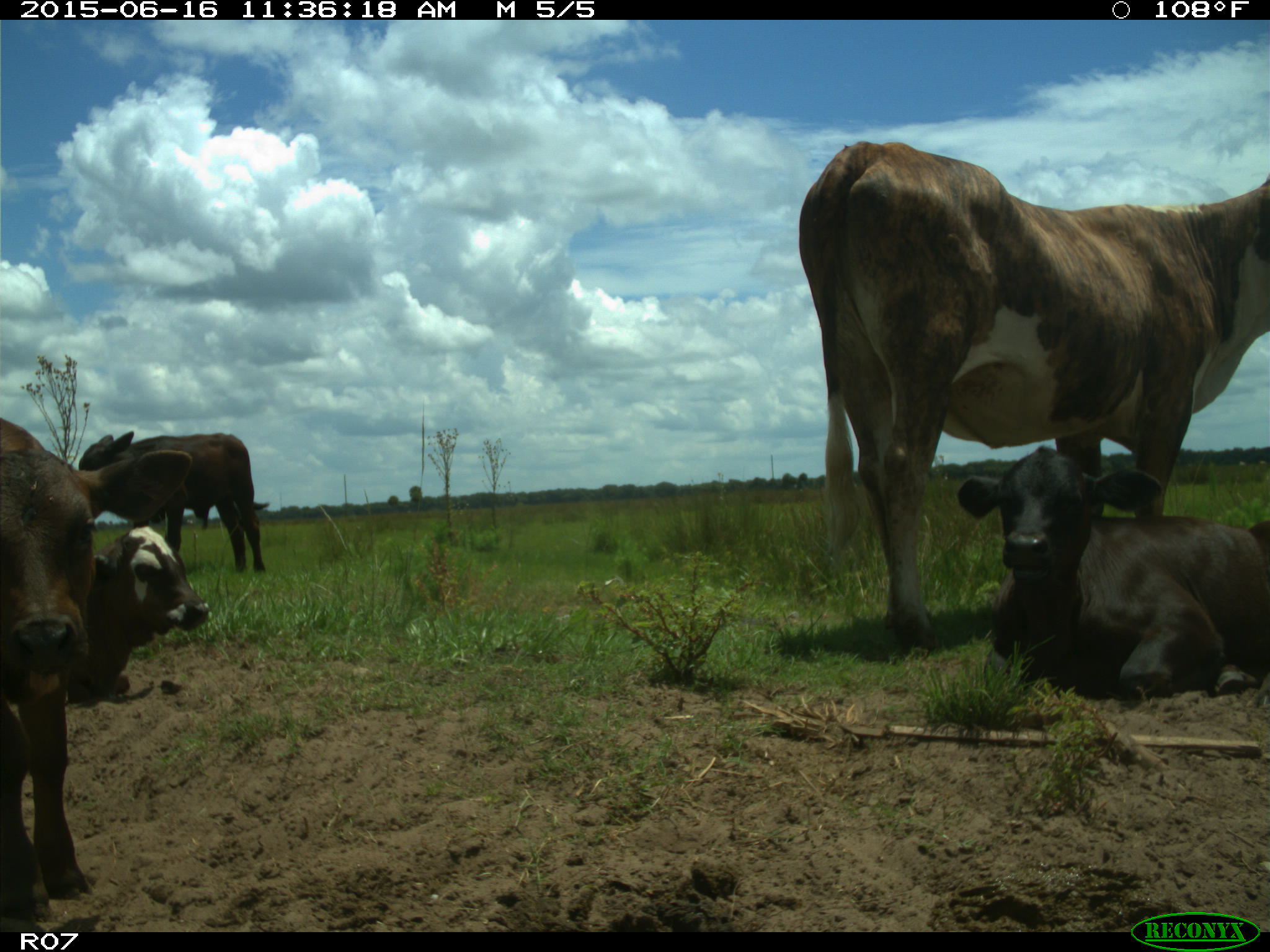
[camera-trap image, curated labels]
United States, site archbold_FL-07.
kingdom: Animalia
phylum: Chordata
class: Mammalia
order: Artiodactyla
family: Bovidae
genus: Bos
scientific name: Bos taurus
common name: domestic cow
Bos taurus (domestic cow).